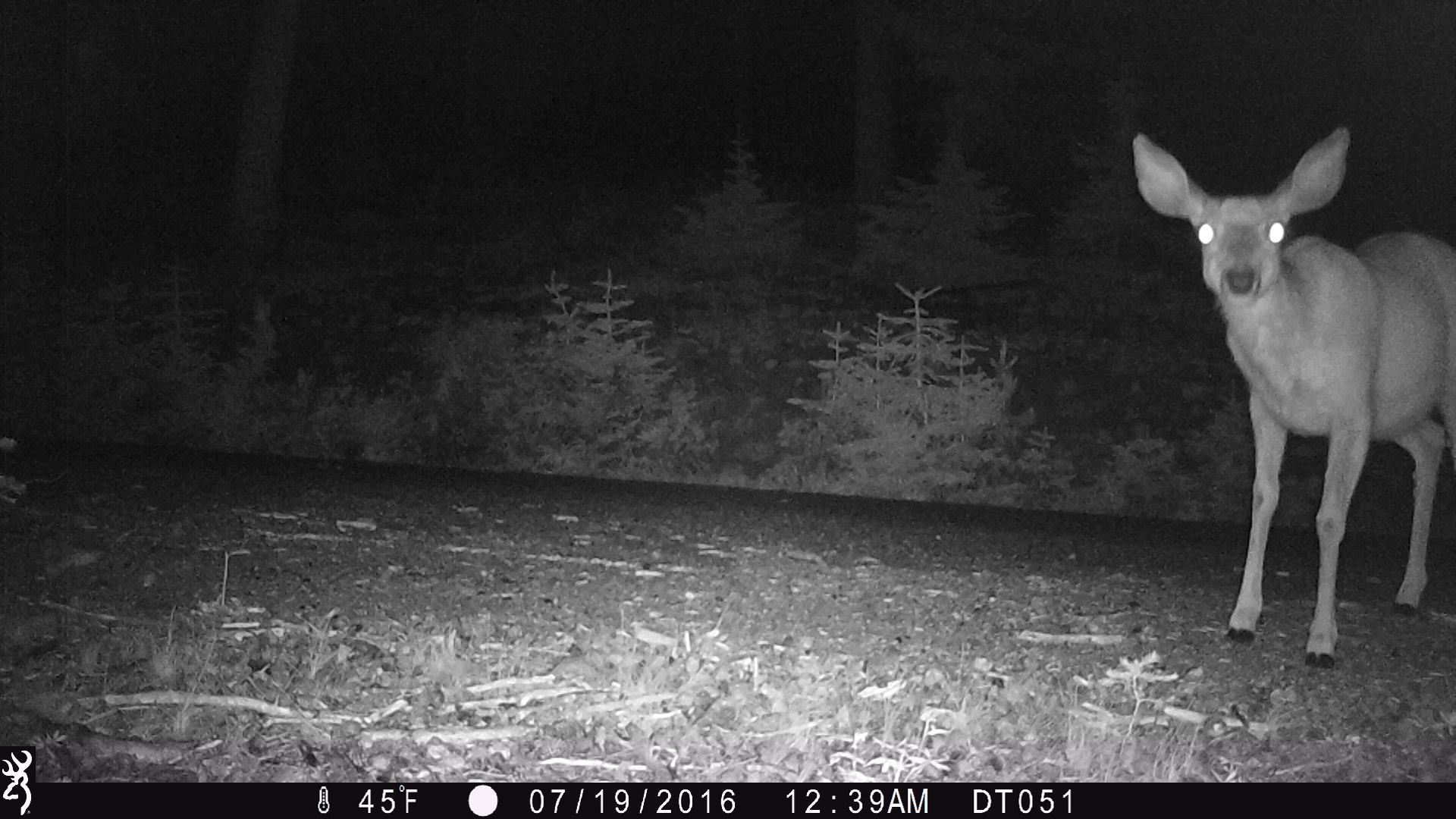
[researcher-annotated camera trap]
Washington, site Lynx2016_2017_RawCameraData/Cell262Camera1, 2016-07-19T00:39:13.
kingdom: Animalia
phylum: Chordata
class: Mammalia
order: Artiodactyla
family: Cervidae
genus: Odocoileus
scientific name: Odocoileus hemionus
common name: mule deer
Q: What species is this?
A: Odocoileus hemionus (mule deer).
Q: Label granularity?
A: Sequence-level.